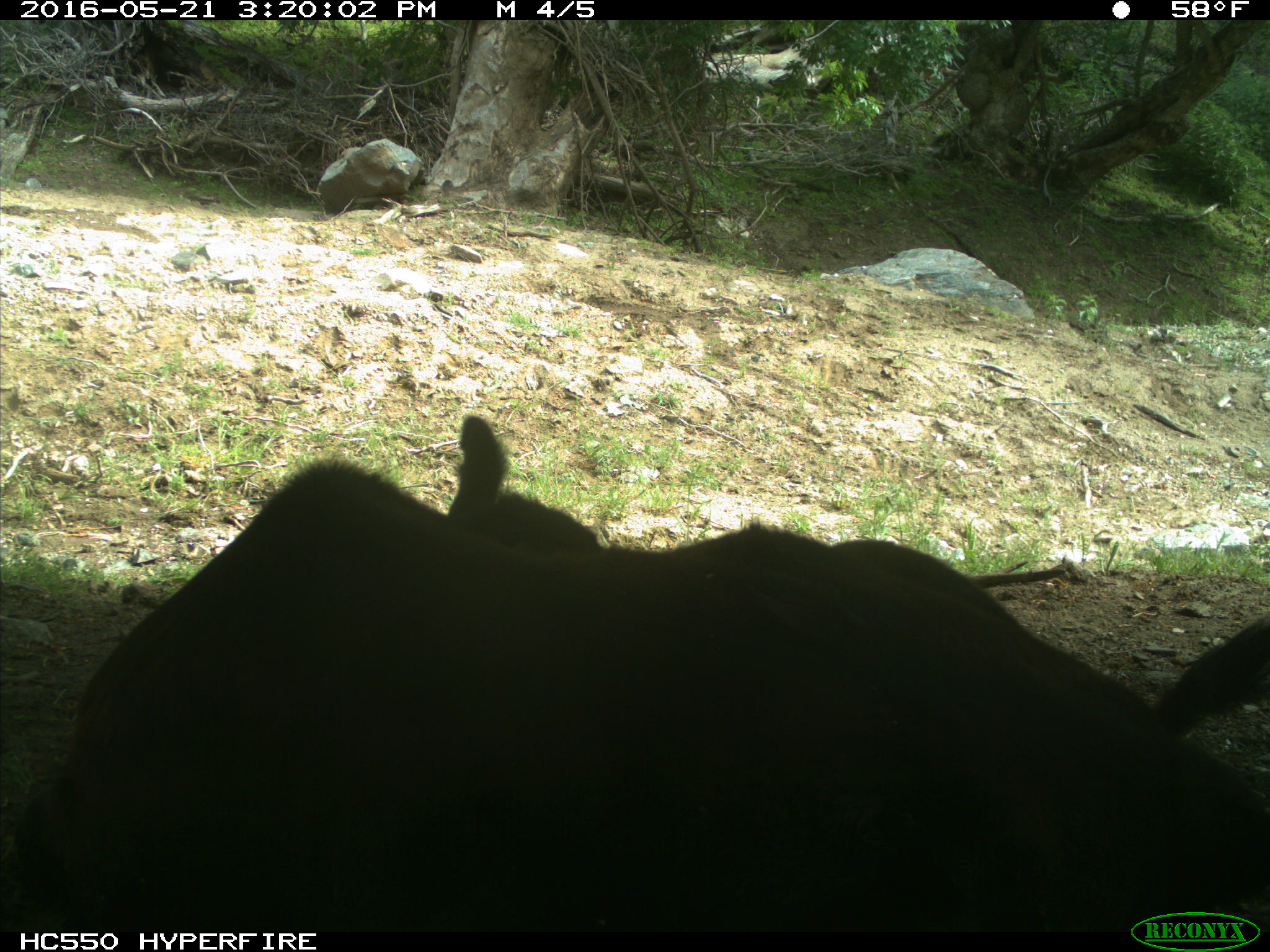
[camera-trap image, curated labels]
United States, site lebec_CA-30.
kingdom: Animalia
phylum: Chordata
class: Mammalia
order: Artiodactyla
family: Bovidae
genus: Bos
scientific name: Bos taurus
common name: domestic cow